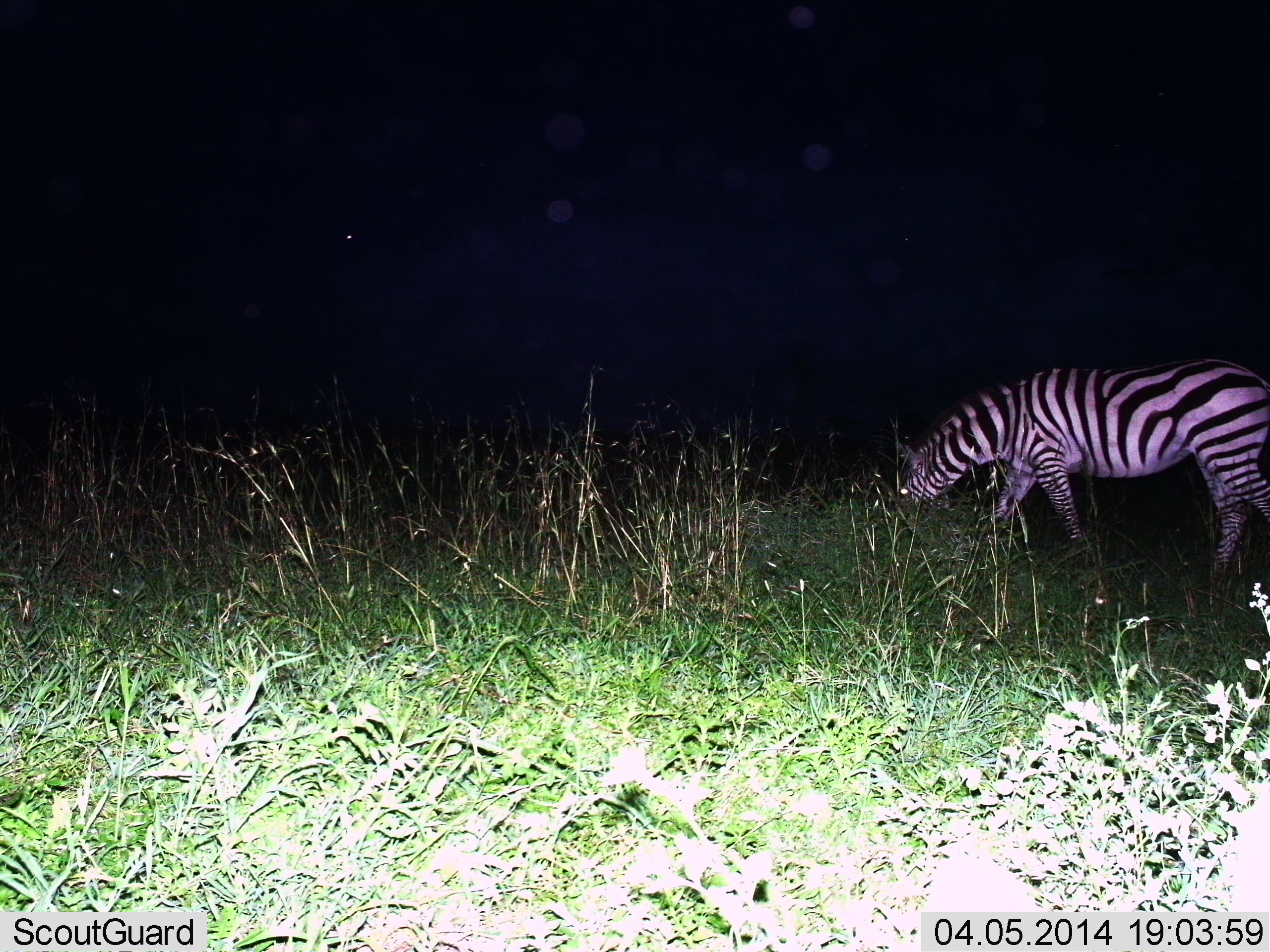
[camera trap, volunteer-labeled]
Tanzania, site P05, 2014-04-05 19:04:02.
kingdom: Animalia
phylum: Chordata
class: Mammalia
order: Perissodactyla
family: Equidae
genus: Equus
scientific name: Equus quagga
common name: plains zebra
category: zebra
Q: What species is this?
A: Zebra (plains zebra) (Equus quagga).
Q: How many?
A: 1.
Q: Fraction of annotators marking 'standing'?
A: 0%.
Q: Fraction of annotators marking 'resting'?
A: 0%.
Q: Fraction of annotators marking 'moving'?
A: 10%.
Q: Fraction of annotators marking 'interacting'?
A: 0%.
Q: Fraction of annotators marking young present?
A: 0%.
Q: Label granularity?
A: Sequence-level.